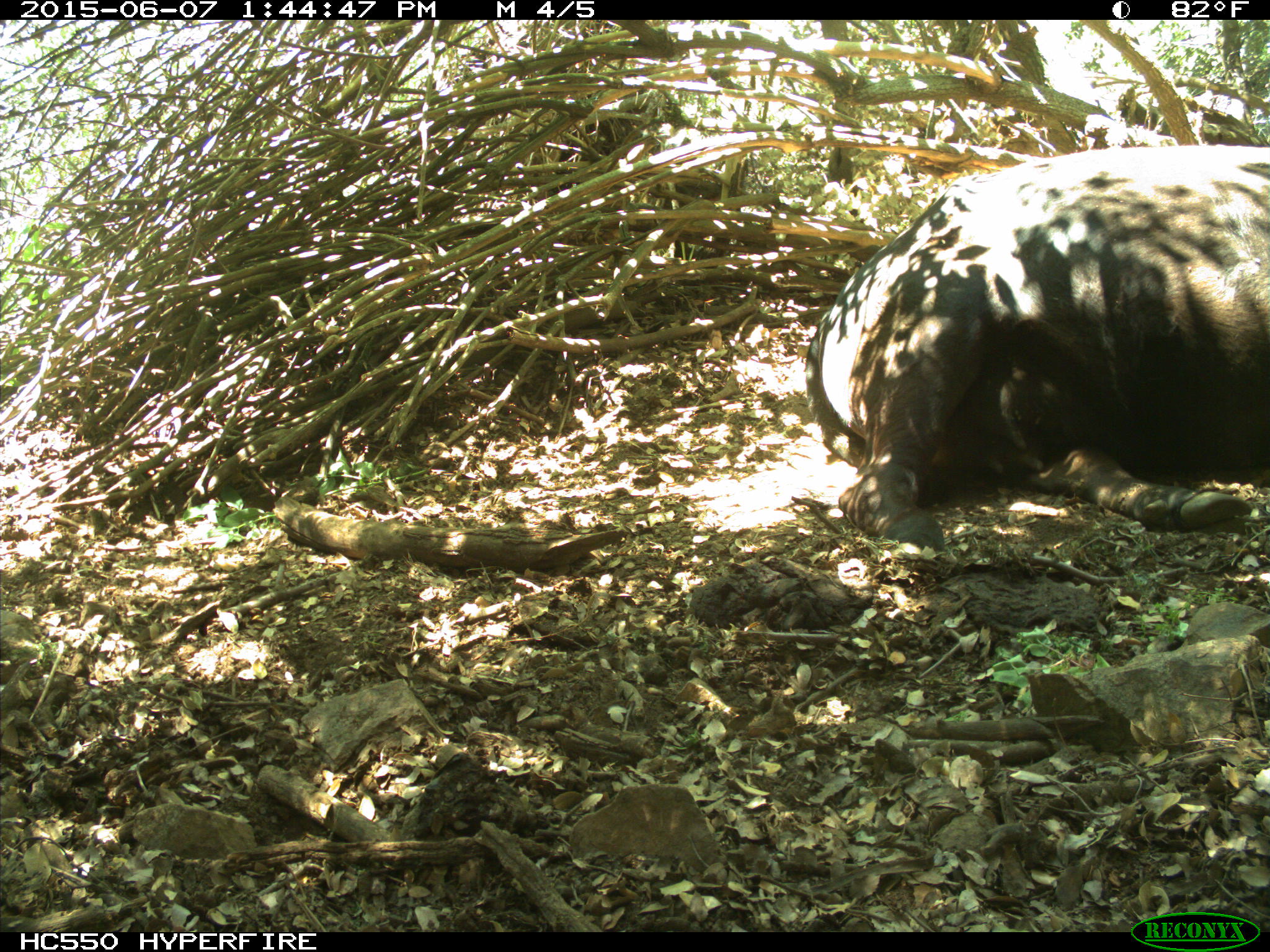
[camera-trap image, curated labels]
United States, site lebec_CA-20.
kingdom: Animalia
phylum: Chordata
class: Mammalia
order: Artiodactyla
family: Bovidae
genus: Bos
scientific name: Bos taurus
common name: domestic cow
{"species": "Bos taurus (domestic cow)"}